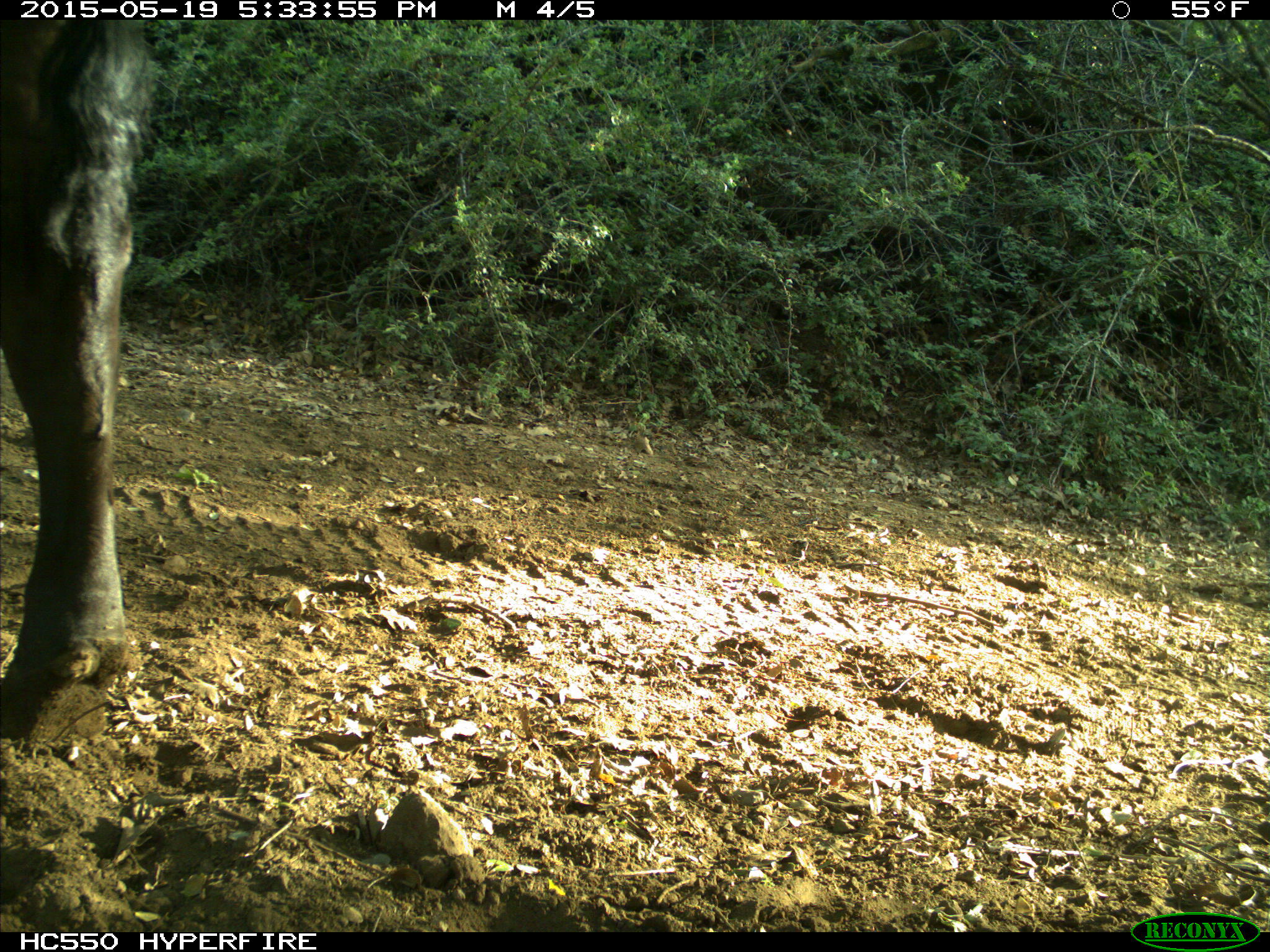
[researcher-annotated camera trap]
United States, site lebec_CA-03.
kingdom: Animalia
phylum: Chordata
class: Mammalia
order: Artiodactyla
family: Bovidae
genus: Bos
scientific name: Bos taurus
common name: domestic cow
Bos taurus (domestic cow).